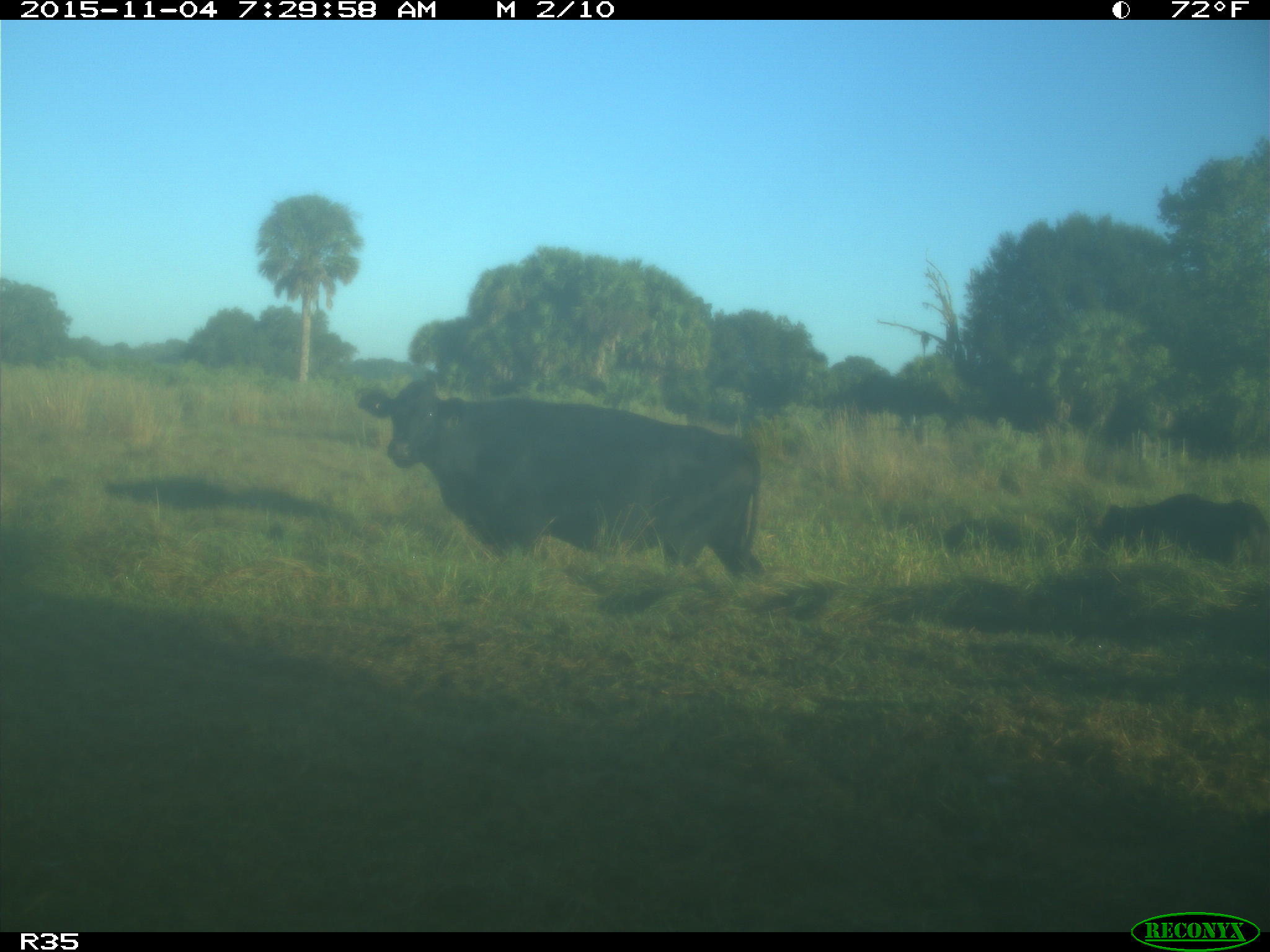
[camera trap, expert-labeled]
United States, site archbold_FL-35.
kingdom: Animalia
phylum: Chordata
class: Mammalia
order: Artiodactyla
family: Bovidae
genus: Bos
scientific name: Bos taurus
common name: domestic cow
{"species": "Bos taurus (domestic cow)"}